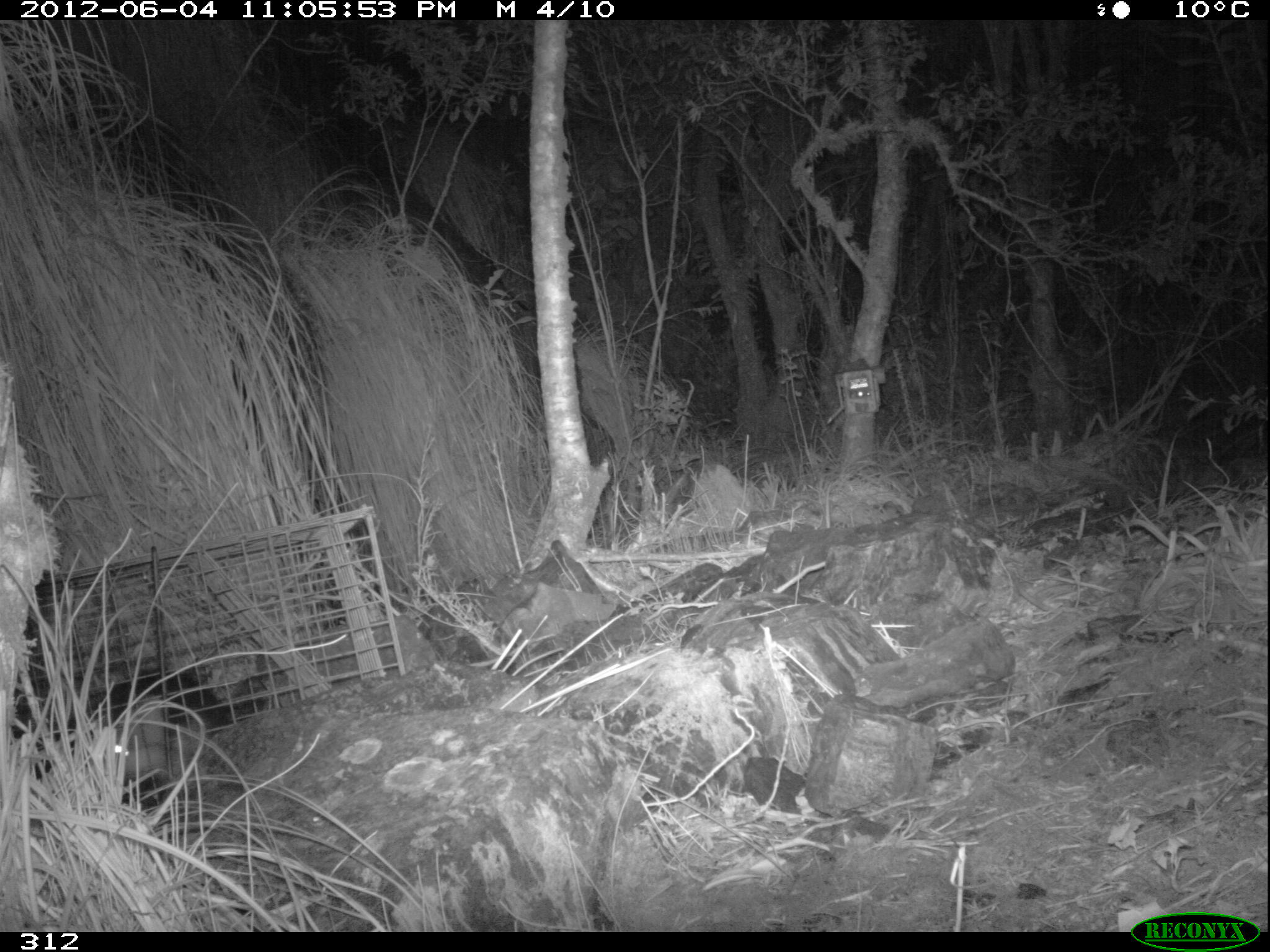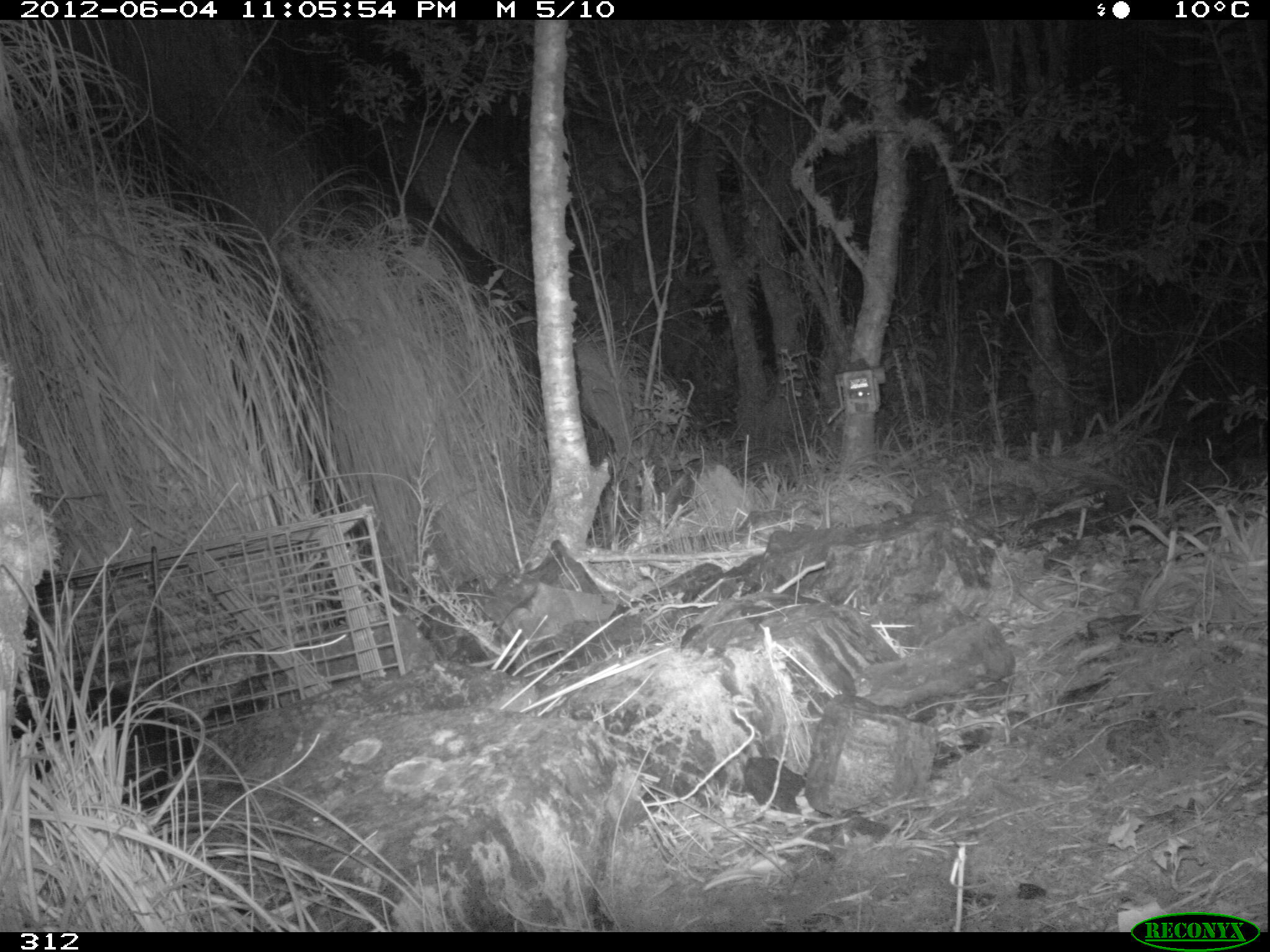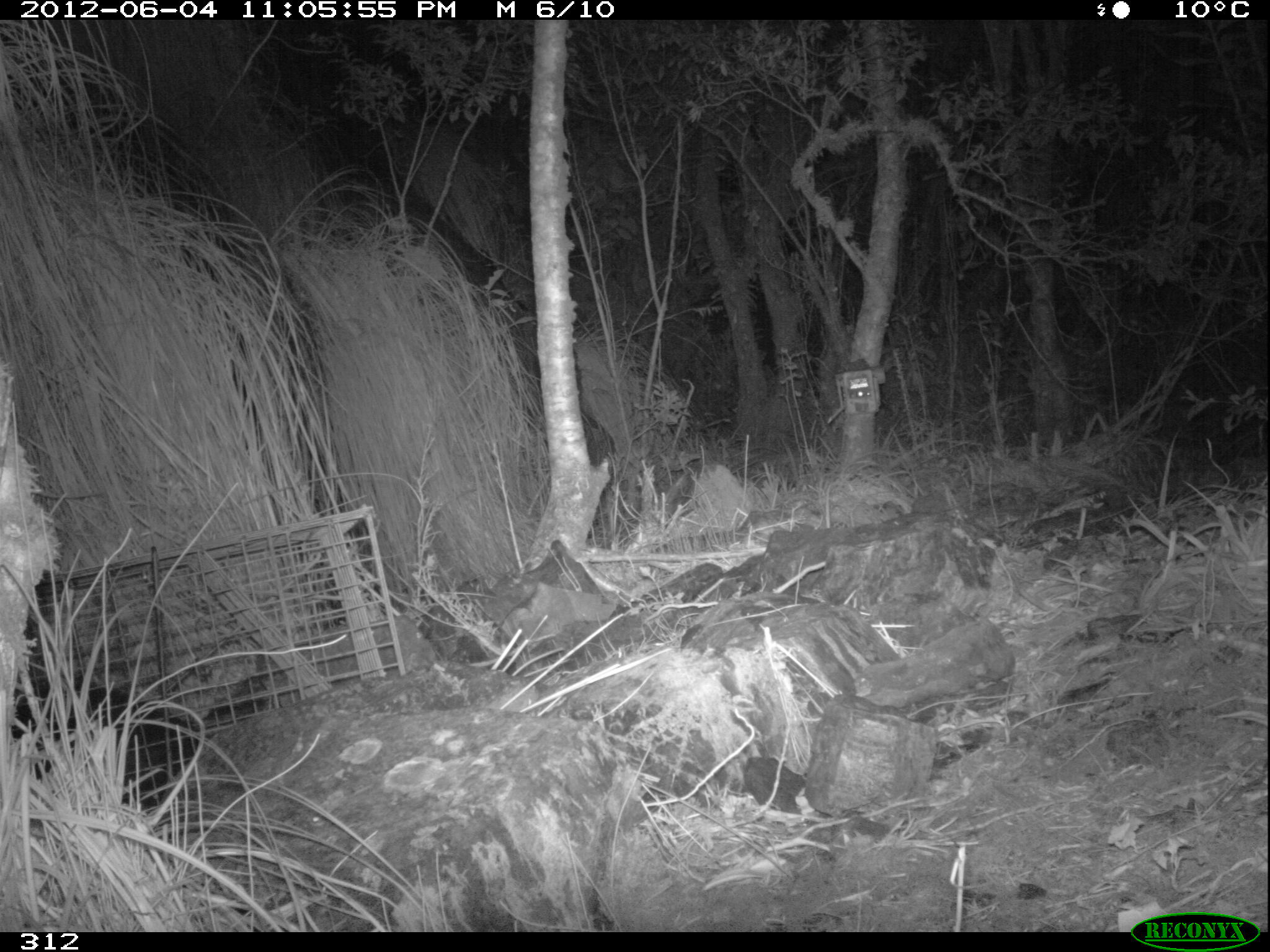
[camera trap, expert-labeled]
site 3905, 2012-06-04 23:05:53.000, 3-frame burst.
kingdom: Animalia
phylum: Chordata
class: Mammalia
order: Didelphimorphia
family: Didelphidae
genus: Didelphis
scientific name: Didelphis pernigra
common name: andean white-eared opossum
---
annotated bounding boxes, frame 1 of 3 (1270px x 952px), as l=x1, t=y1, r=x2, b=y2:
didelphis pernigra: l=52, t=669, r=236, b=785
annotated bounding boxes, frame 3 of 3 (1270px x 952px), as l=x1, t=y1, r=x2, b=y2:
didelphis pernigra: l=8, t=656, r=204, b=821